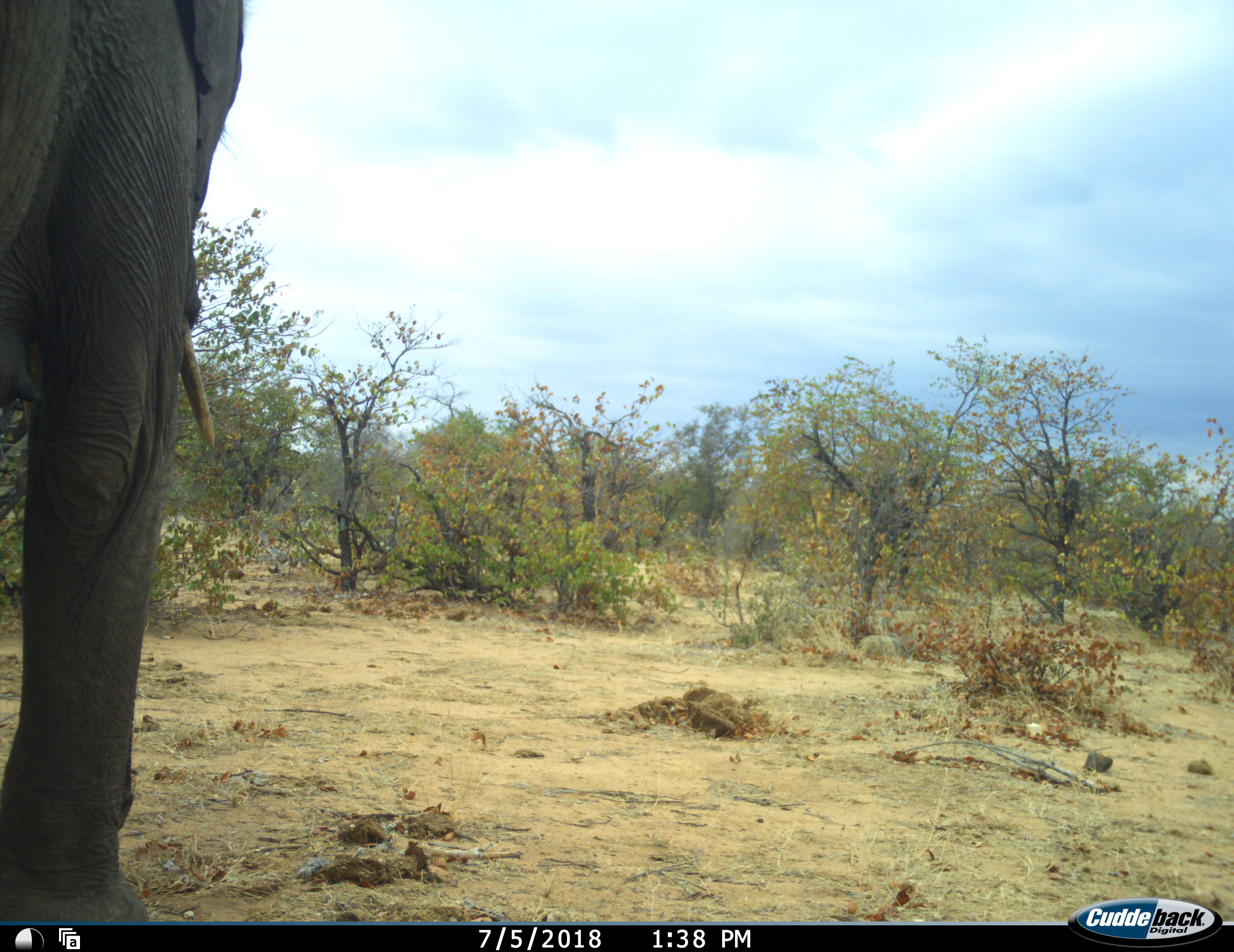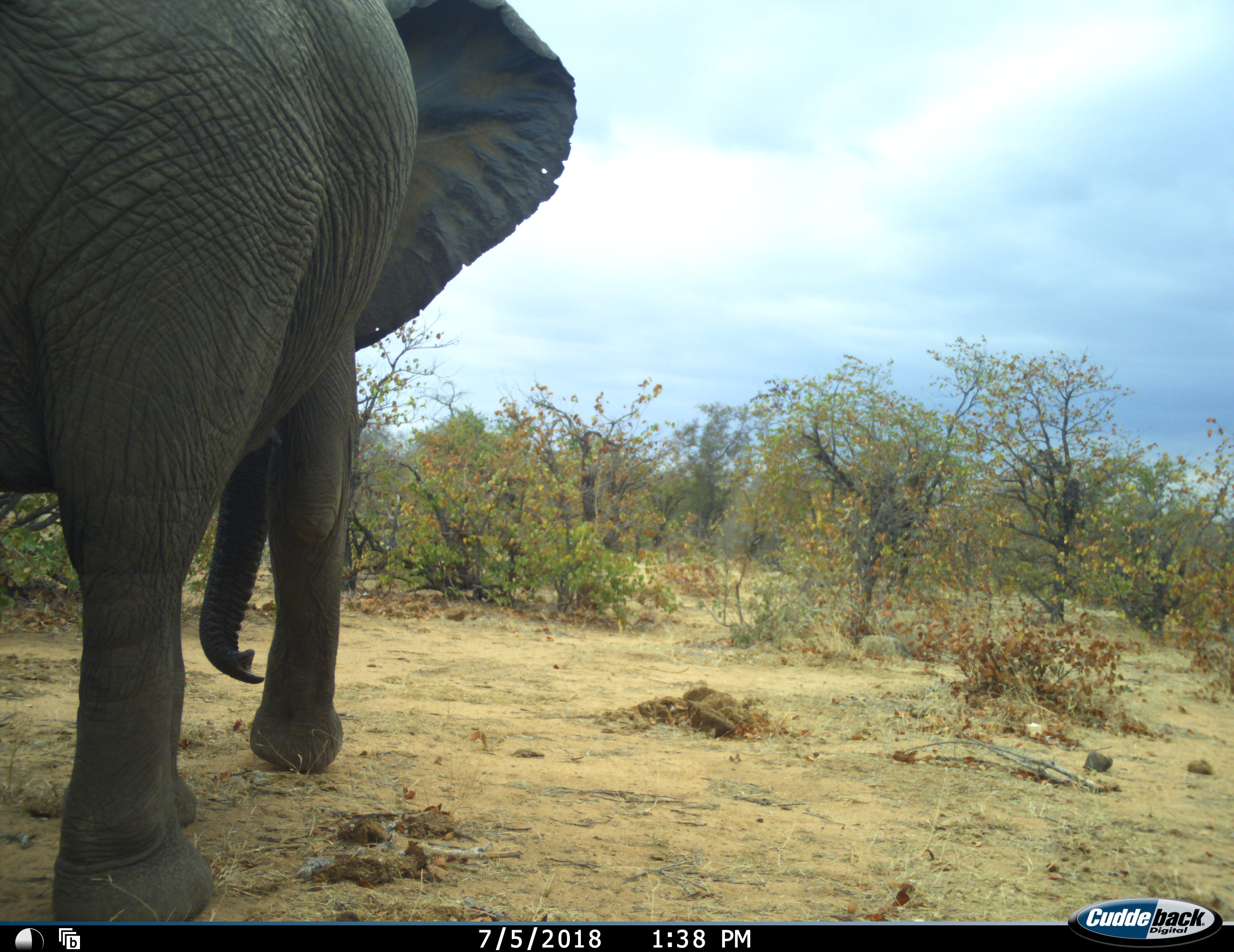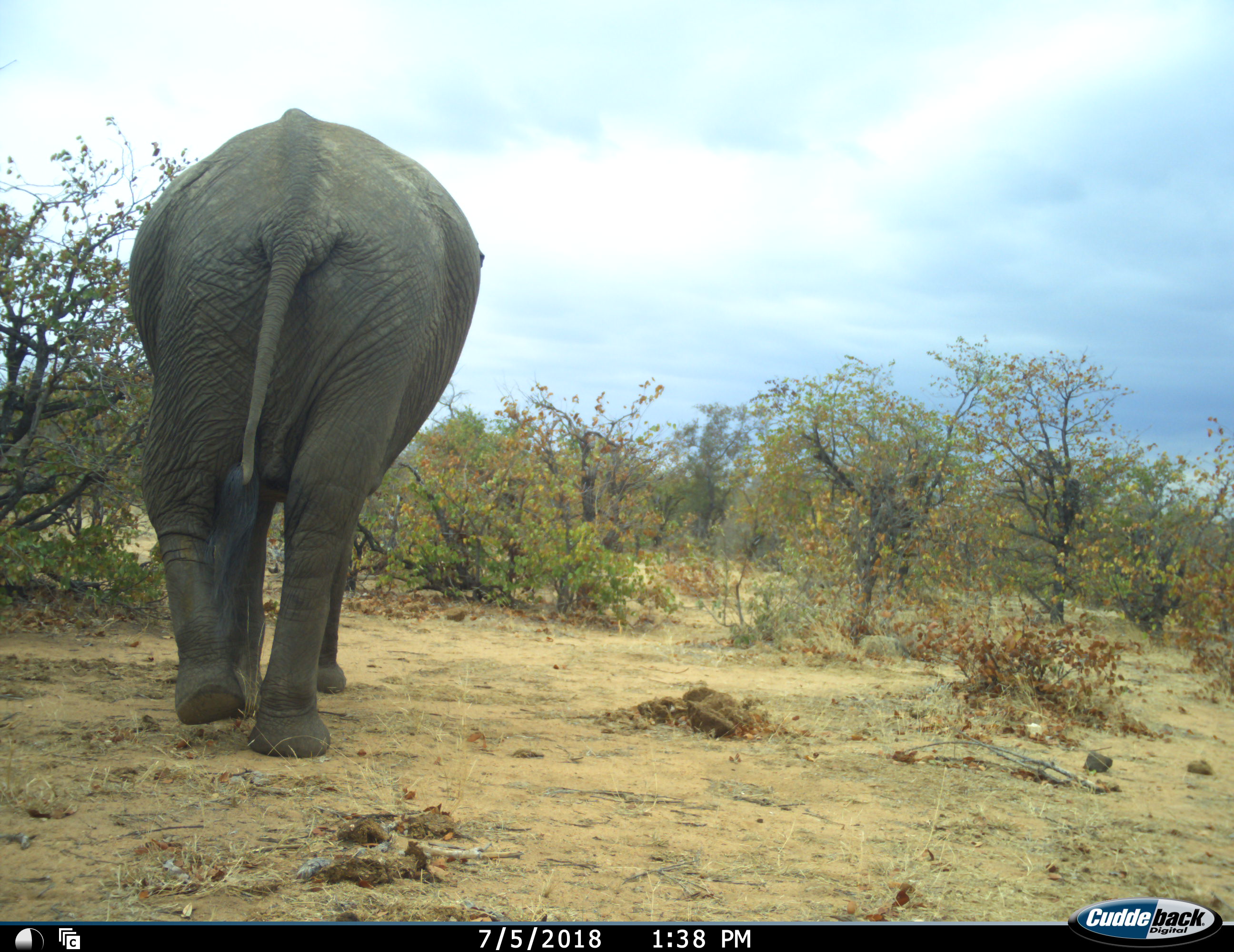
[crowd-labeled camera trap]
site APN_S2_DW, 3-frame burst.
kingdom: Animalia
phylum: Chordata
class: Mammalia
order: Proboscidea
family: Elephantidae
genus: Loxodonta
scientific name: Loxodonta africana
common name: african bush elephant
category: elephant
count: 1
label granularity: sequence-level